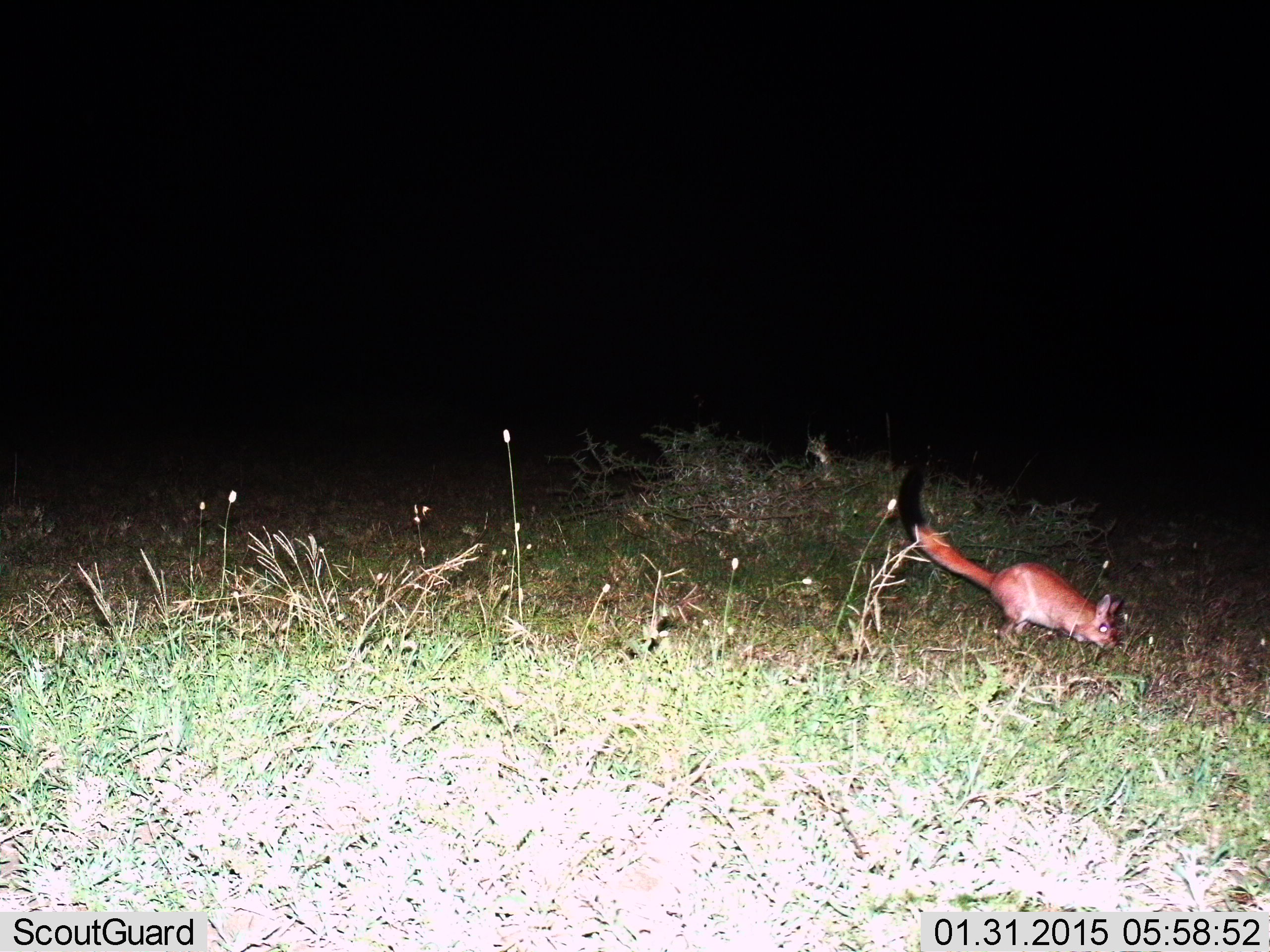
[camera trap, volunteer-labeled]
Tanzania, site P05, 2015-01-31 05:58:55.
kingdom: Animalia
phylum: Chordata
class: Mammalia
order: Rodentia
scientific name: Rodentia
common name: rodents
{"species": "rodents (Rodentia)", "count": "1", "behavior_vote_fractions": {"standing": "20%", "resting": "0%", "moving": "70%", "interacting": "0%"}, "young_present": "0%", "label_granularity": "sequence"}